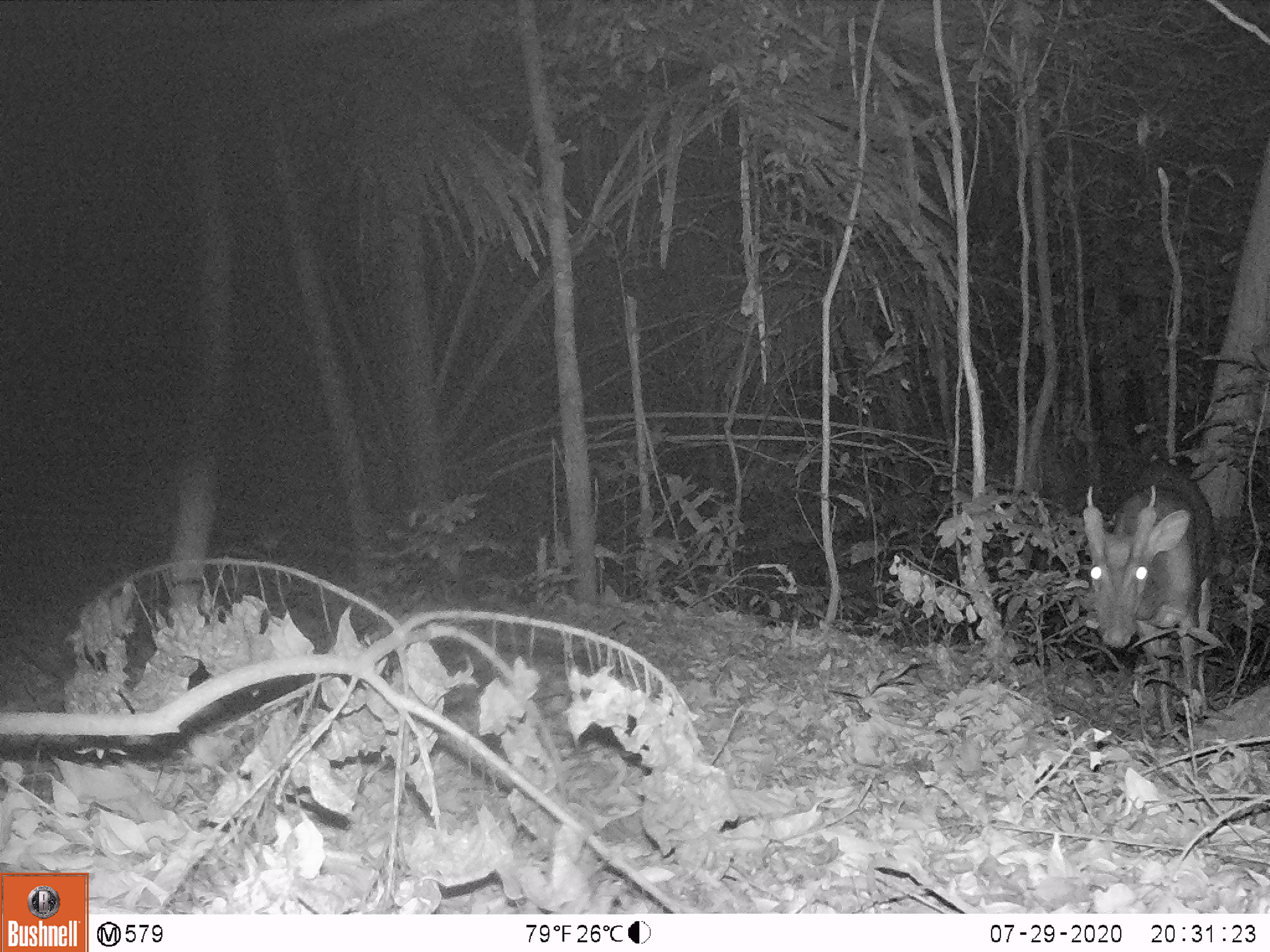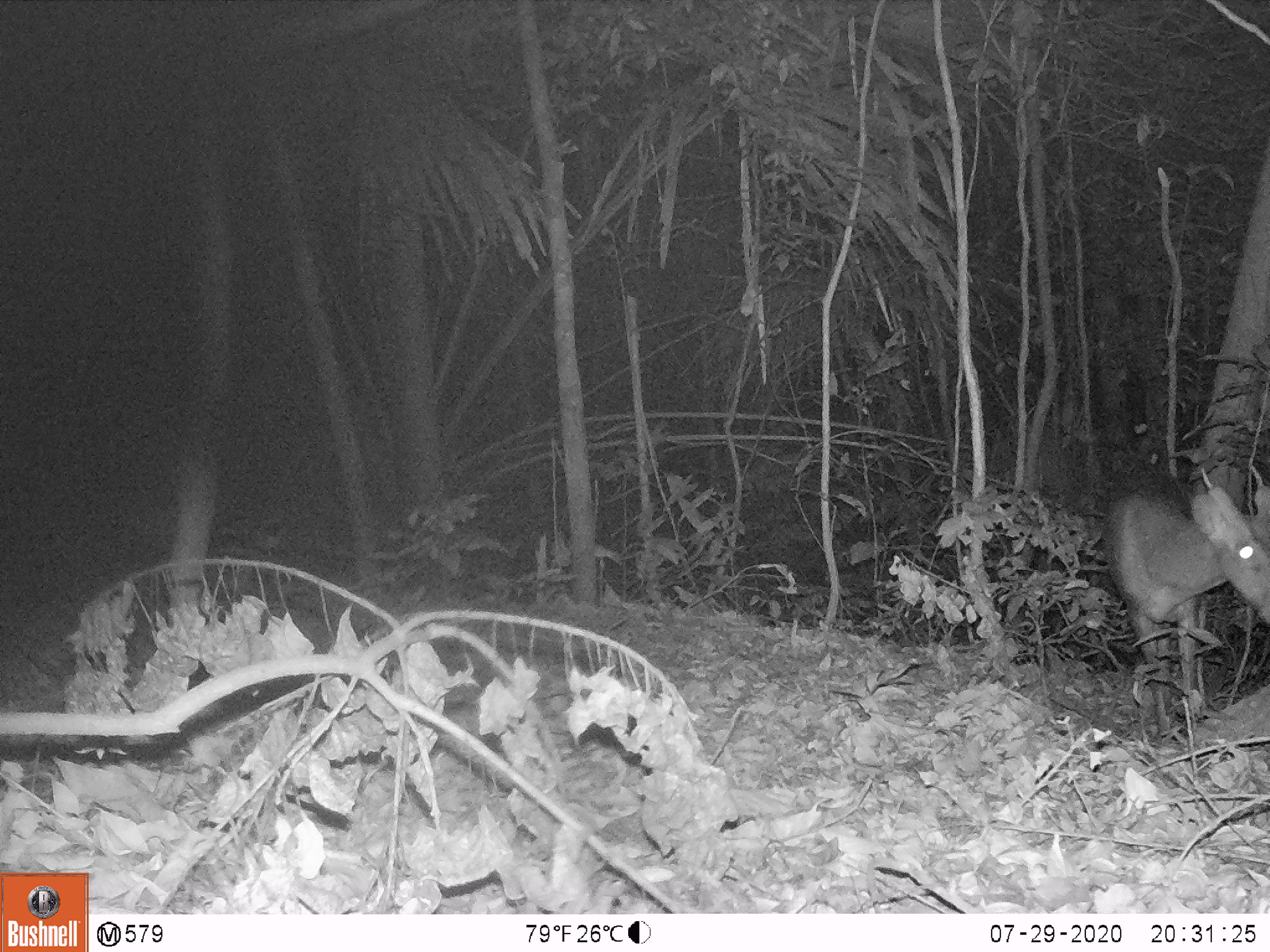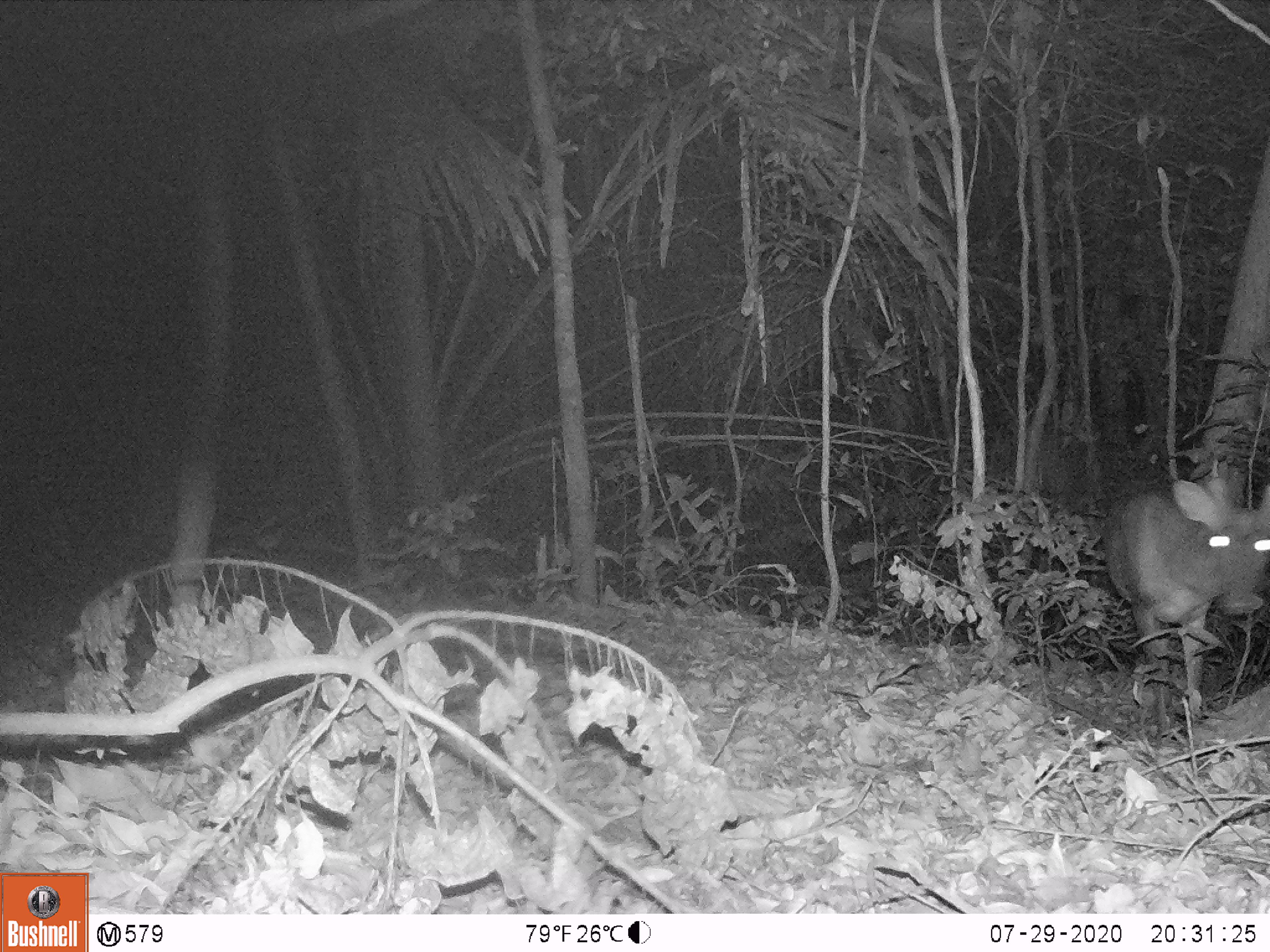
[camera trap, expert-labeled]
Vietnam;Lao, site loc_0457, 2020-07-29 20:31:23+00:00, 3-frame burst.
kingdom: Animalia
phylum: Chordata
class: Mammalia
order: Artiodactyla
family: Cervidae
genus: Muntiacus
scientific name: Muntiacus vuquangensis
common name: large-antlered muntjac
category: large antlered muntjac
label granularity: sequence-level